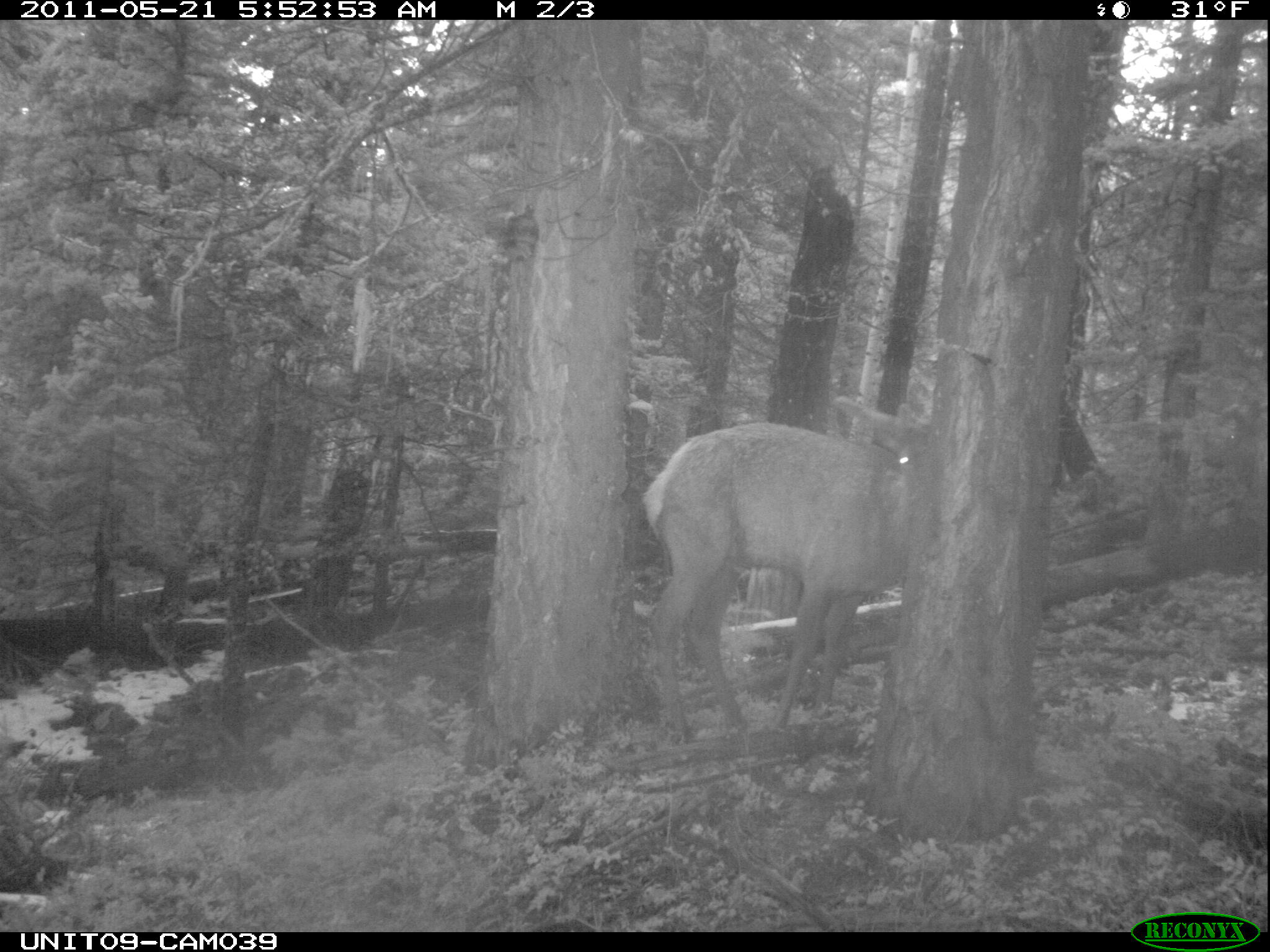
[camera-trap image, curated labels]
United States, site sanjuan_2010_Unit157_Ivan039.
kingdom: Animalia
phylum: Chordata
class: Mammalia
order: Artiodactyla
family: Cervidae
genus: Cervus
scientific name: Cervus elaphus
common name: red deer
Cervus elaphus (red deer).